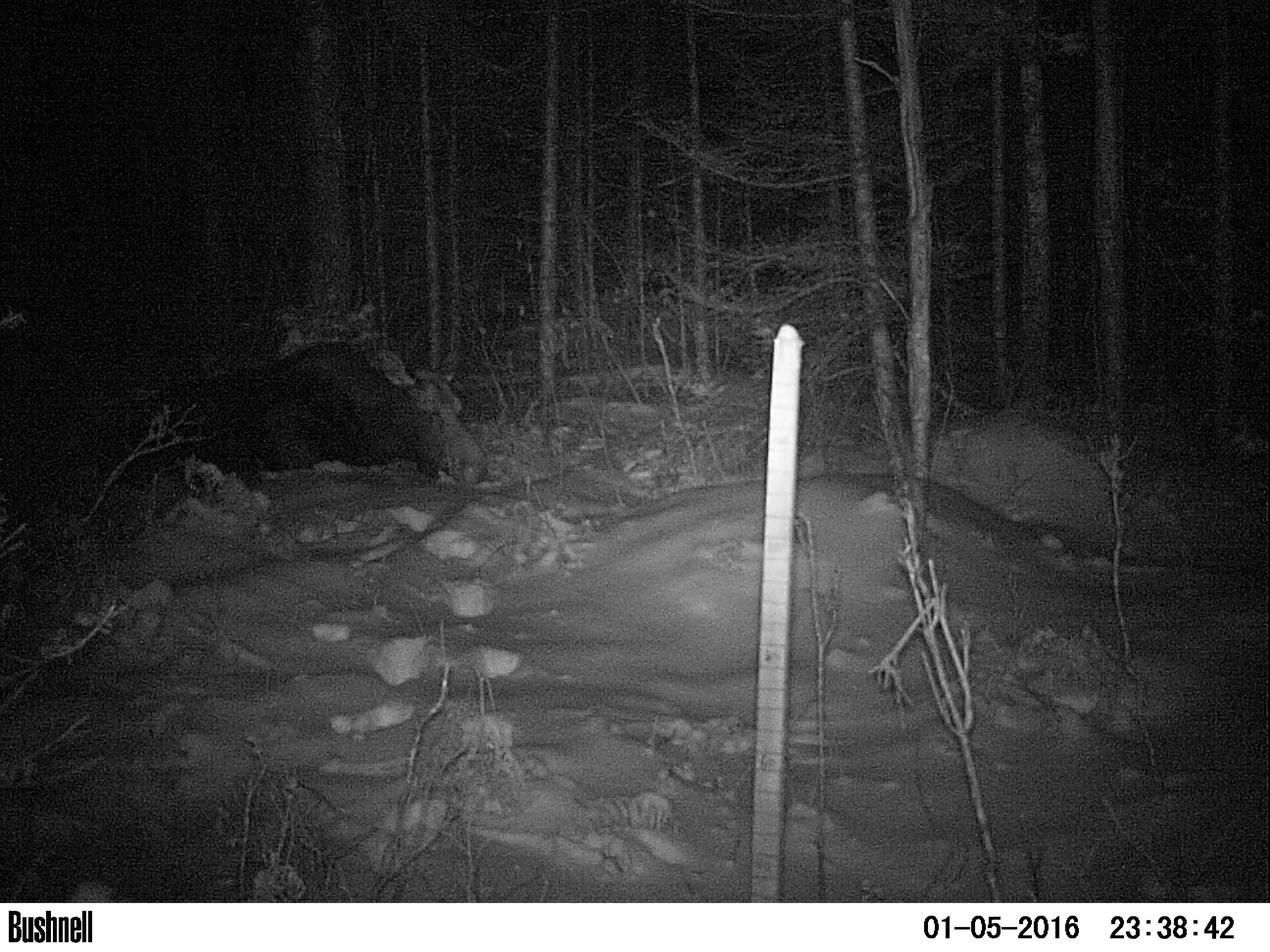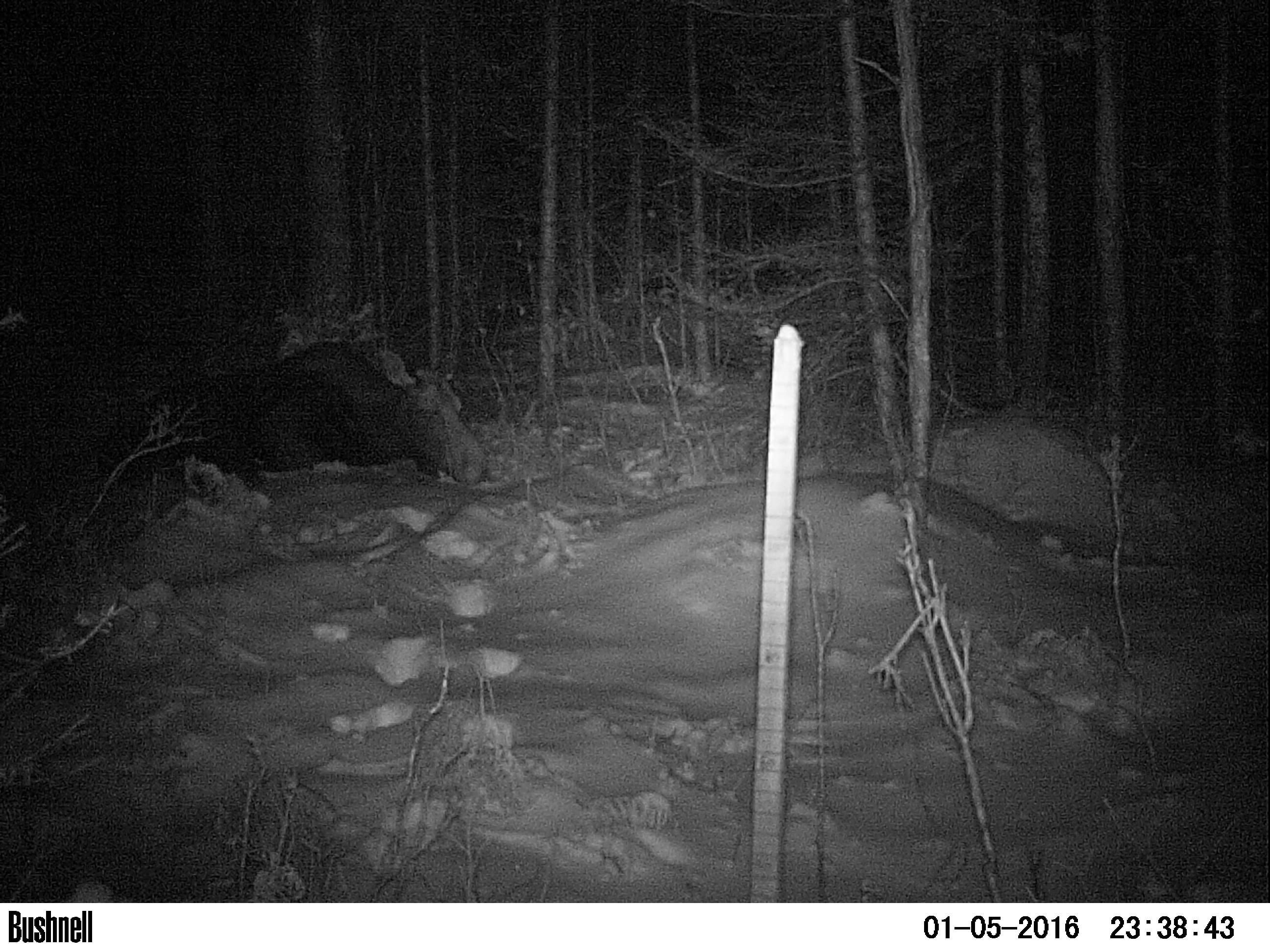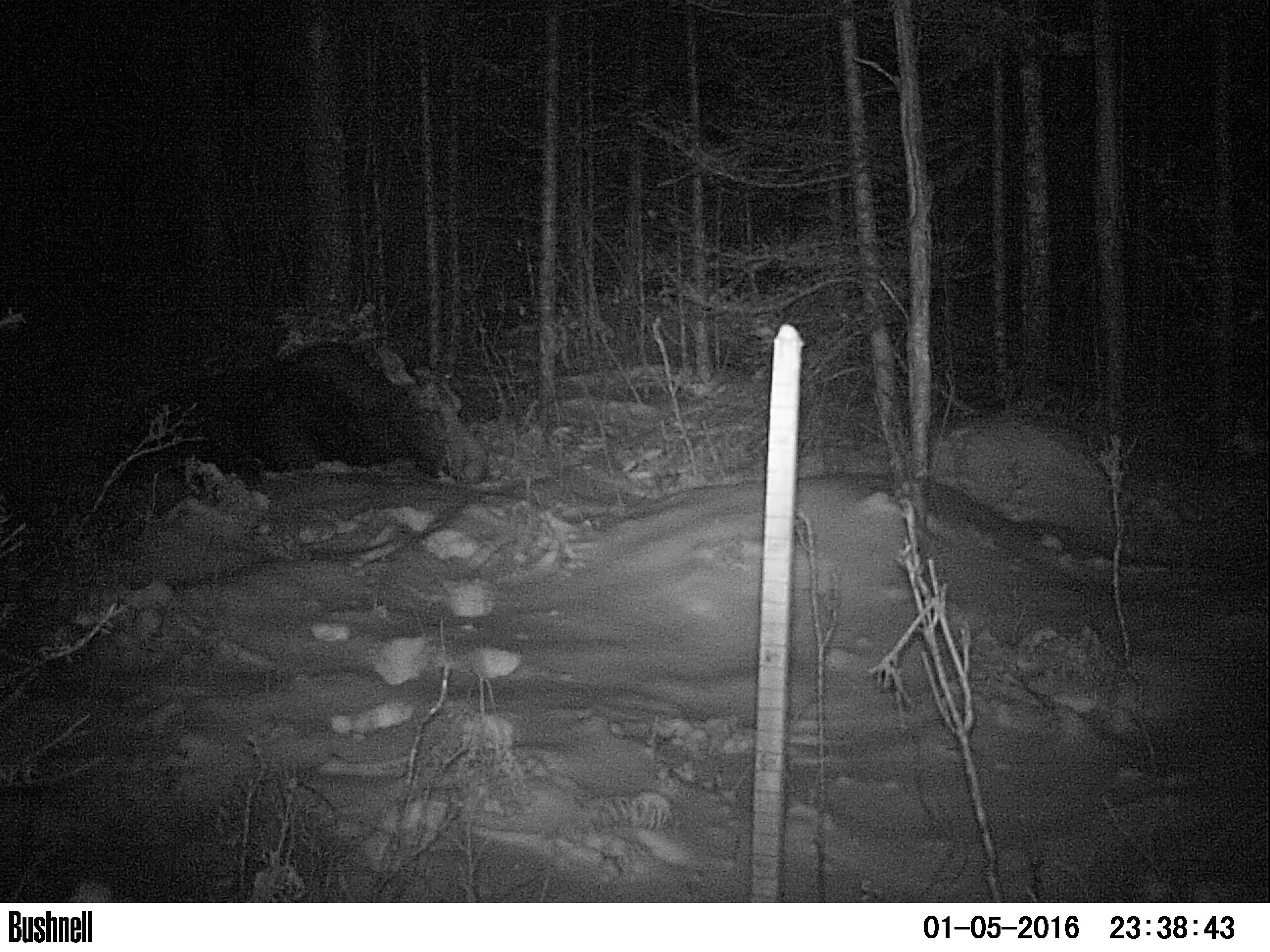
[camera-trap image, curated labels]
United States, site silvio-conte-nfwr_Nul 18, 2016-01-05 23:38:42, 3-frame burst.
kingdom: Animalia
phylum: Chordata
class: Mammalia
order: Artiodactyla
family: Cervidae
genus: Alces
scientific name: Alces alces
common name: moose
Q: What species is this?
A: Moose (Alces alces).